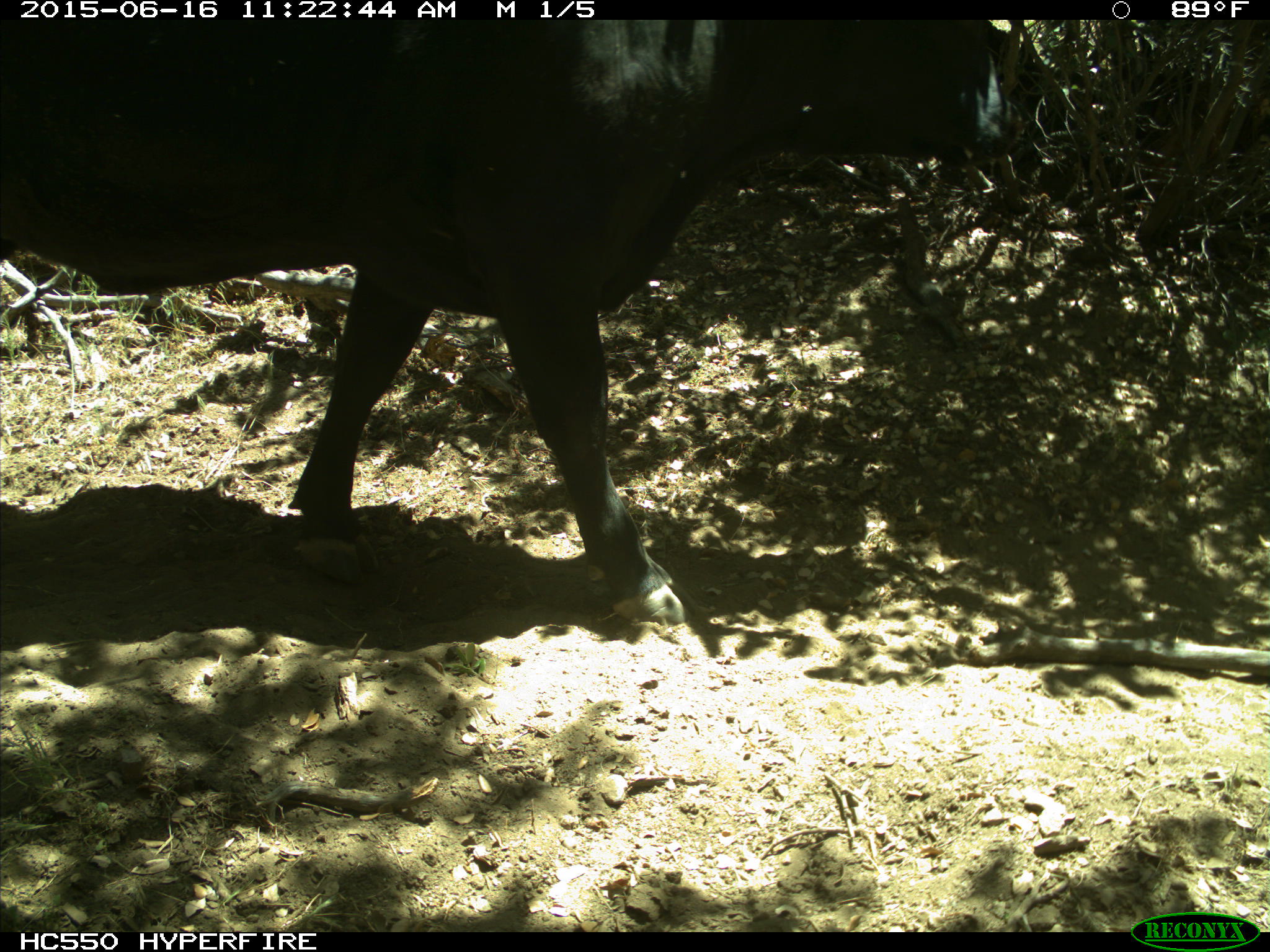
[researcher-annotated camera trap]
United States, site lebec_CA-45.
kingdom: Animalia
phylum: Chordata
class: Mammalia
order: Artiodactyla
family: Bovidae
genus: Bos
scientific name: Bos taurus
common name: domestic cow